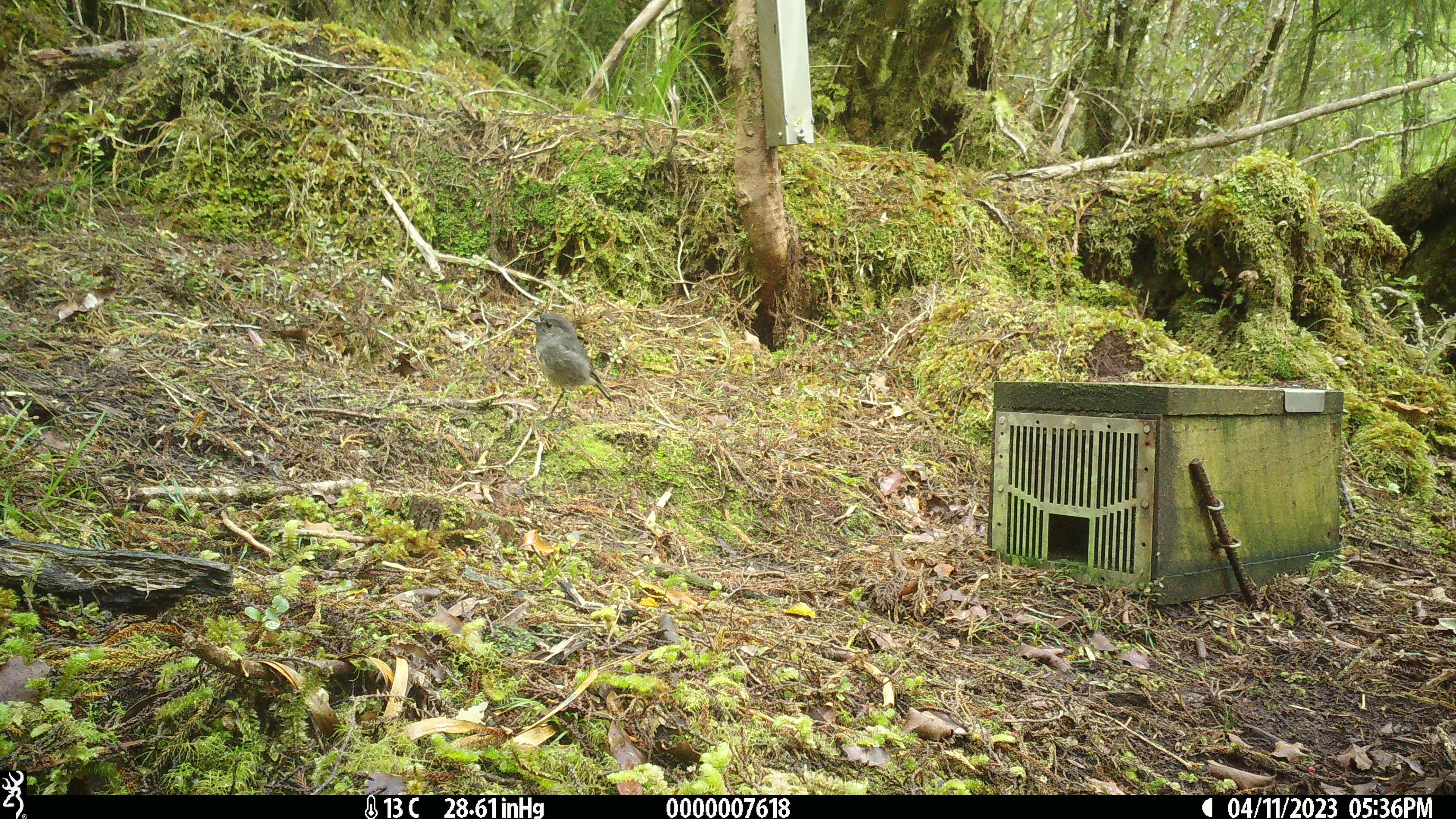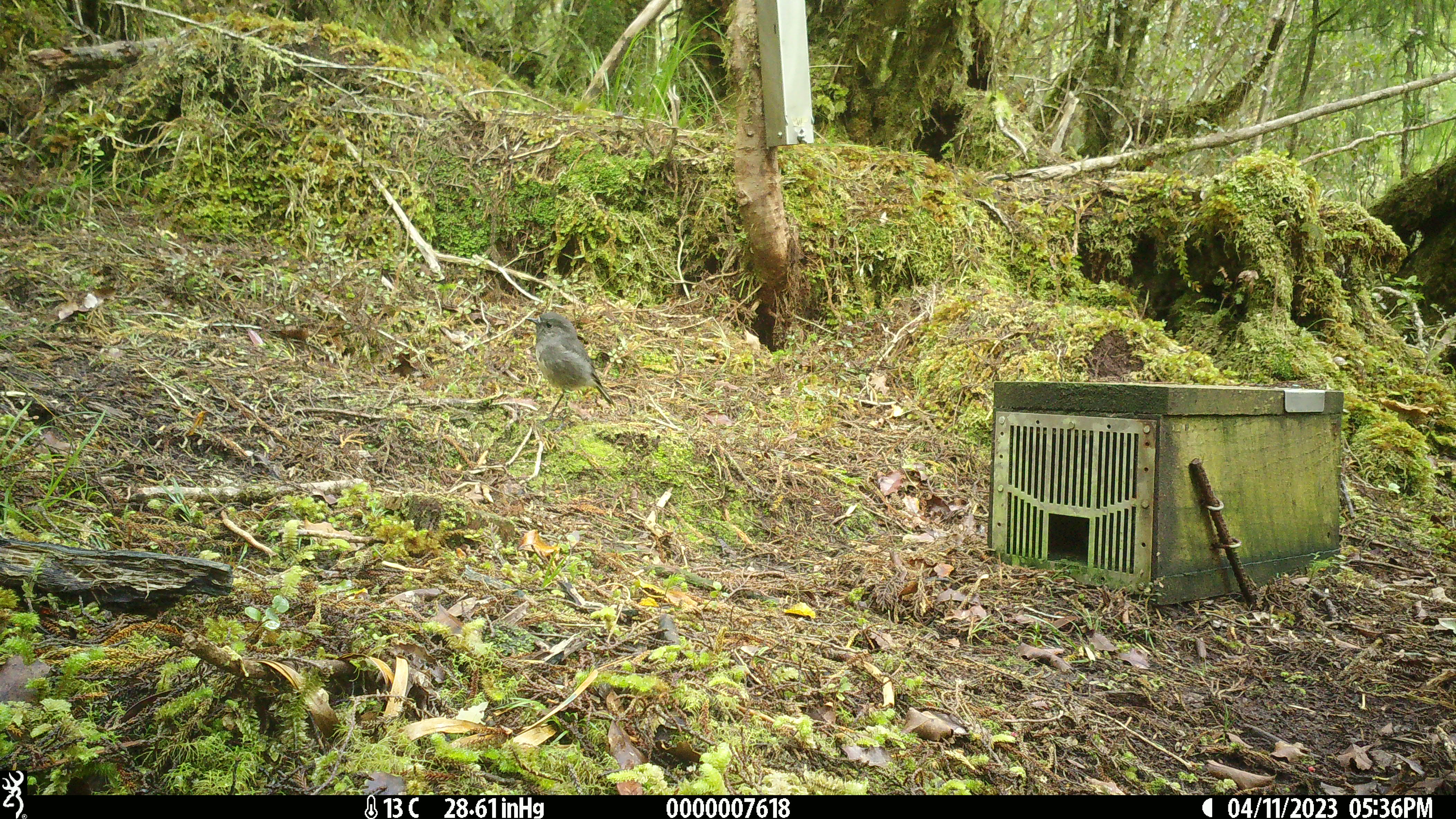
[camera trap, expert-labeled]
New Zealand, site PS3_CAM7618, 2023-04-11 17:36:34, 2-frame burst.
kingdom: Animalia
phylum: Chordata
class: Aves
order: Passeriformes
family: Petroicidae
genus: Petroica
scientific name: Petroica australis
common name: new zealand robin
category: robin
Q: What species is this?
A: Robin (new zealand robin) (Petroica australis).